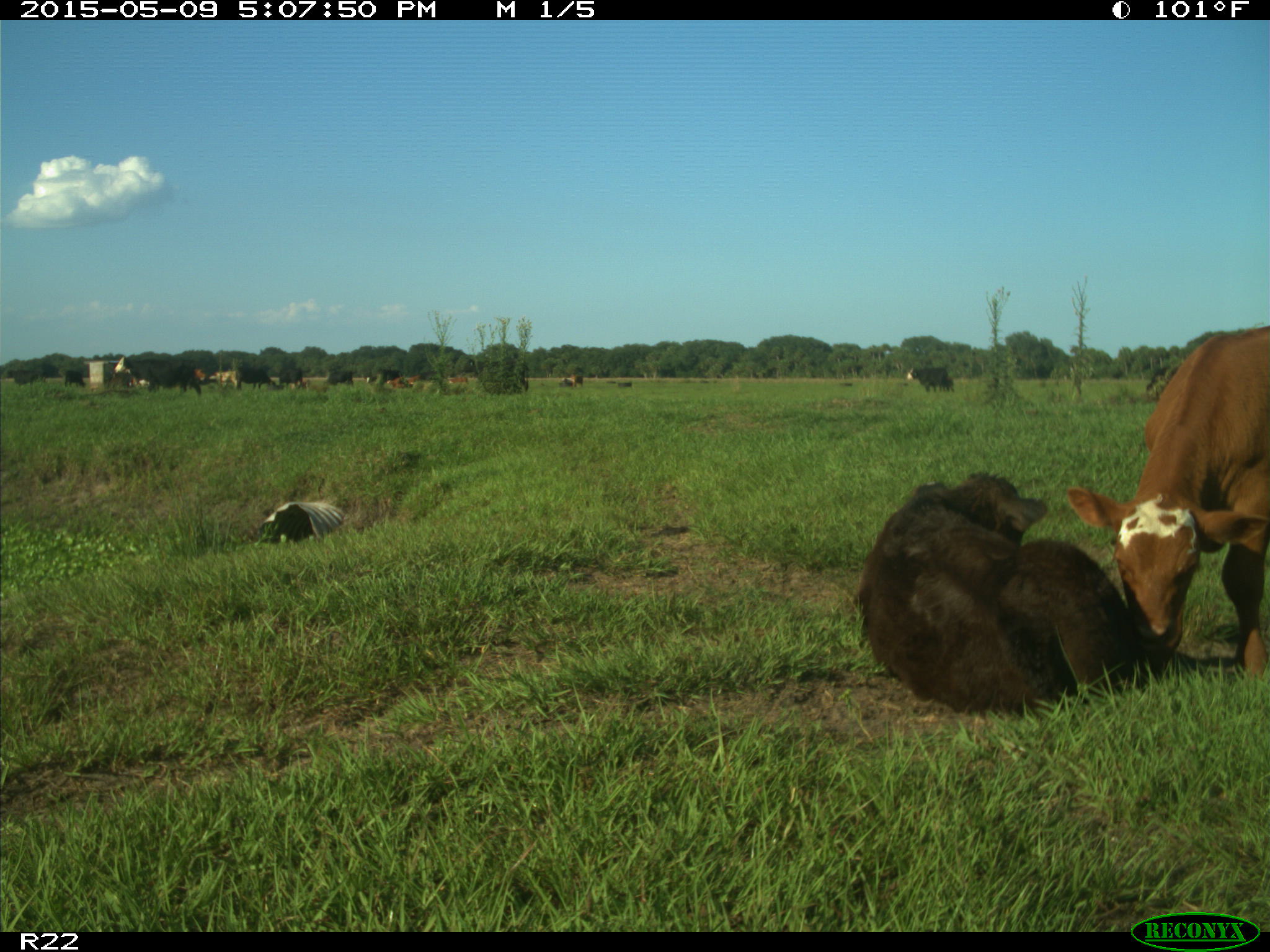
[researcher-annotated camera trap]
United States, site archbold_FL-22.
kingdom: Animalia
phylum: Chordata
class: Mammalia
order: Artiodactyla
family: Bovidae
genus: Bos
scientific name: Bos taurus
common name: domestic cow